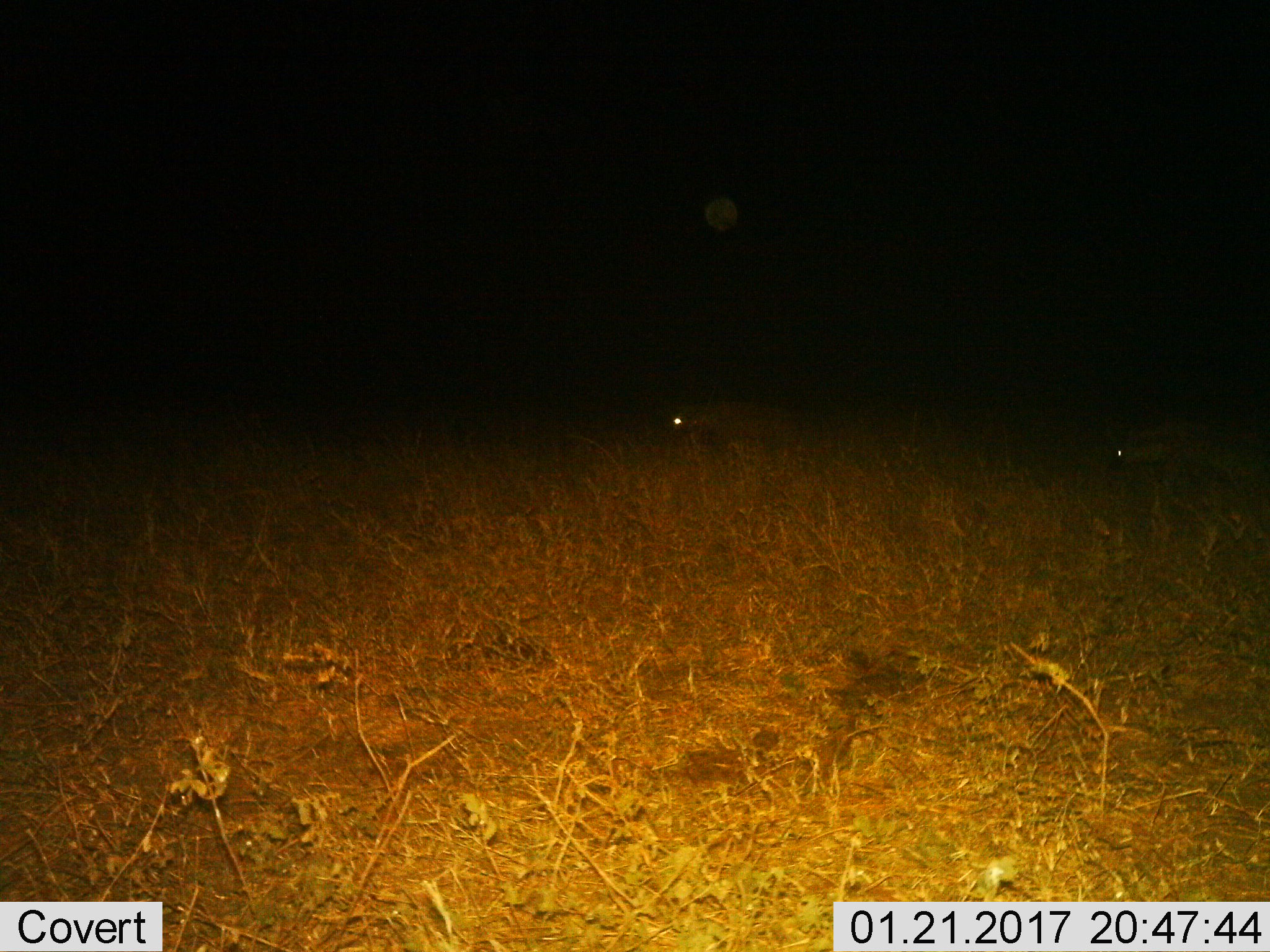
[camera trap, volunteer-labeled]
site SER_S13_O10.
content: unidentified animal